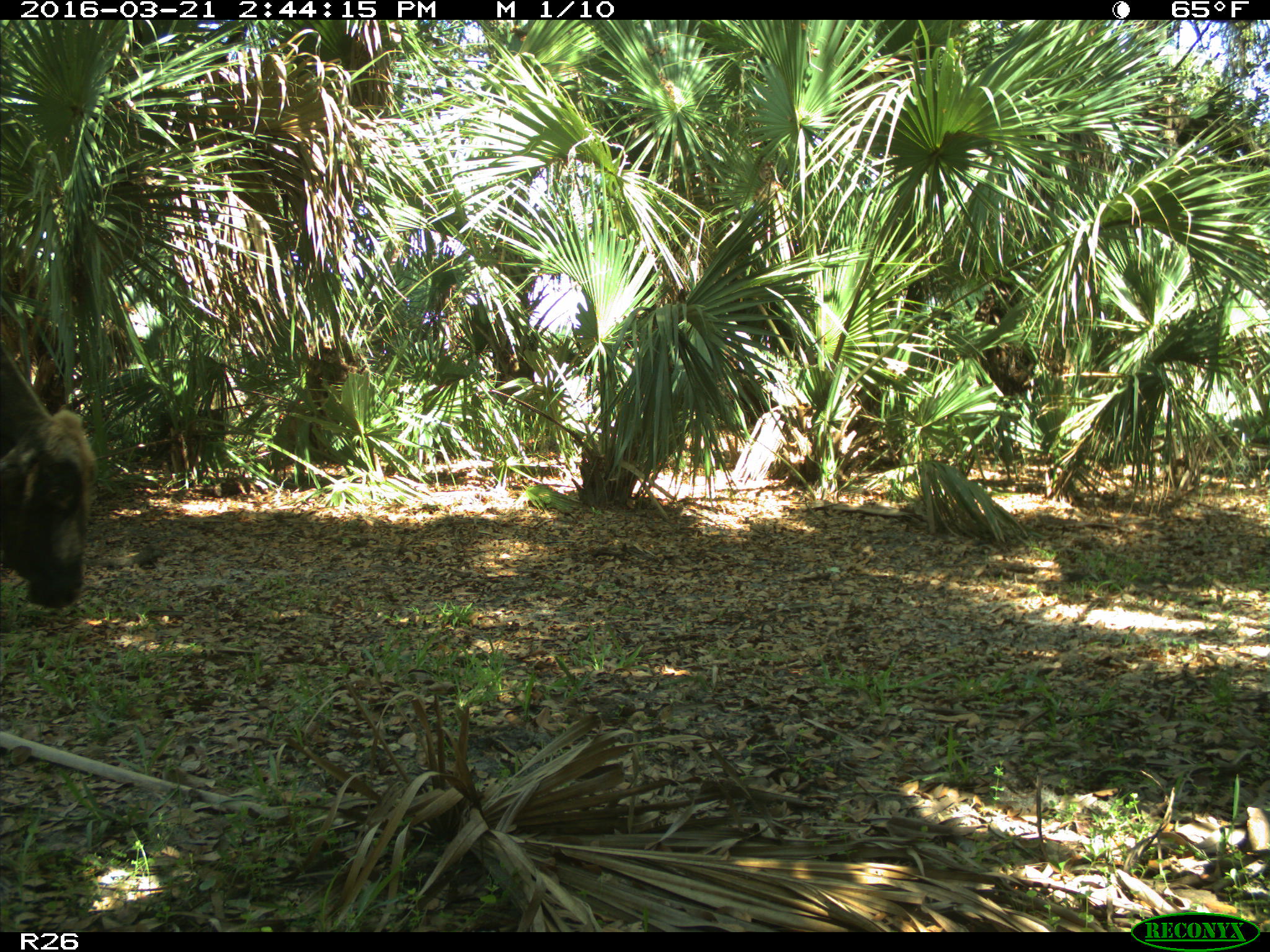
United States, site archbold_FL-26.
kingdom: Animalia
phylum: Chordata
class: Mammalia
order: Artiodactyla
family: Bovidae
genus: Bos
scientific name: Bos taurus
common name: domestic cow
Bos taurus (domestic cow).